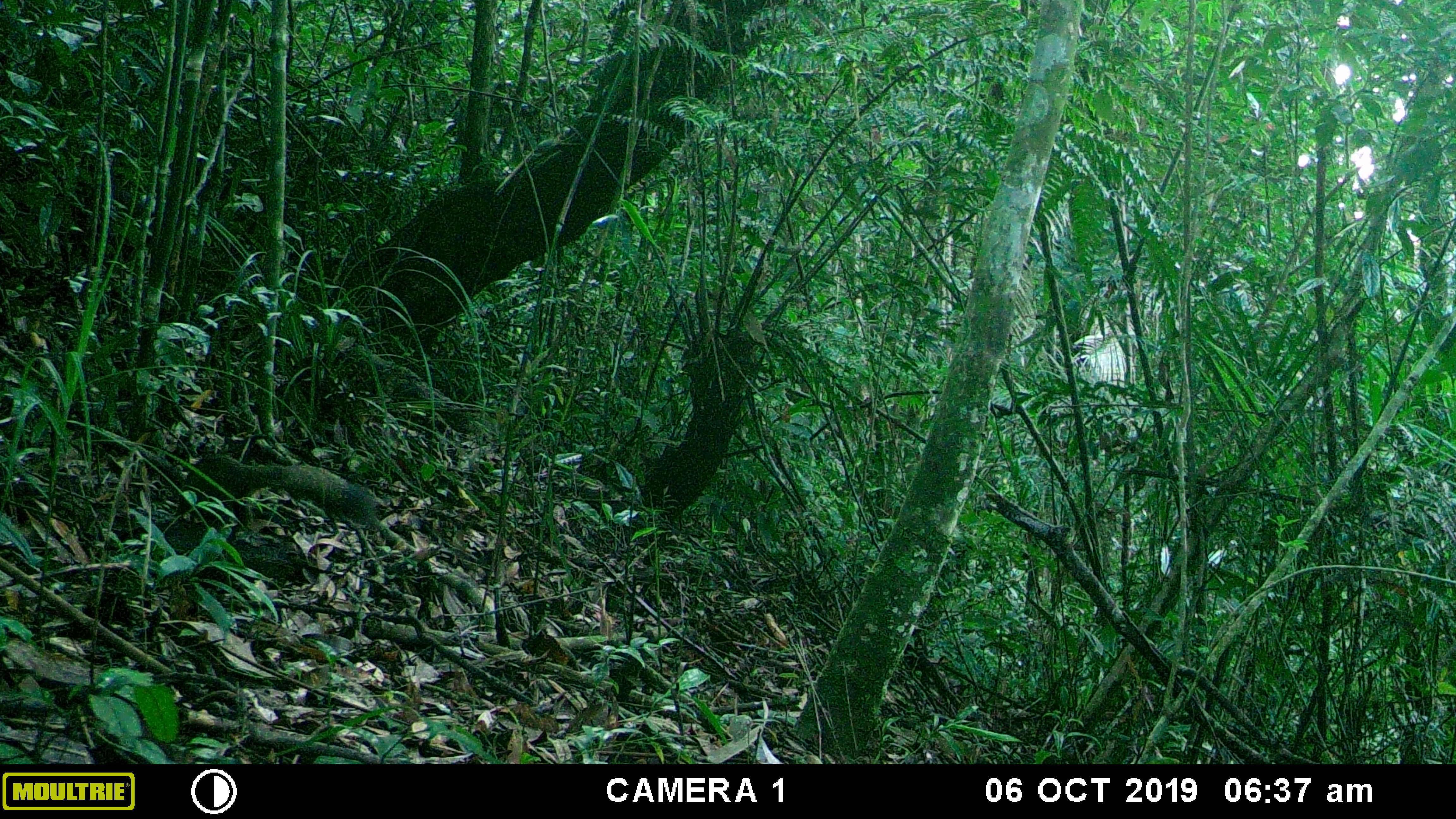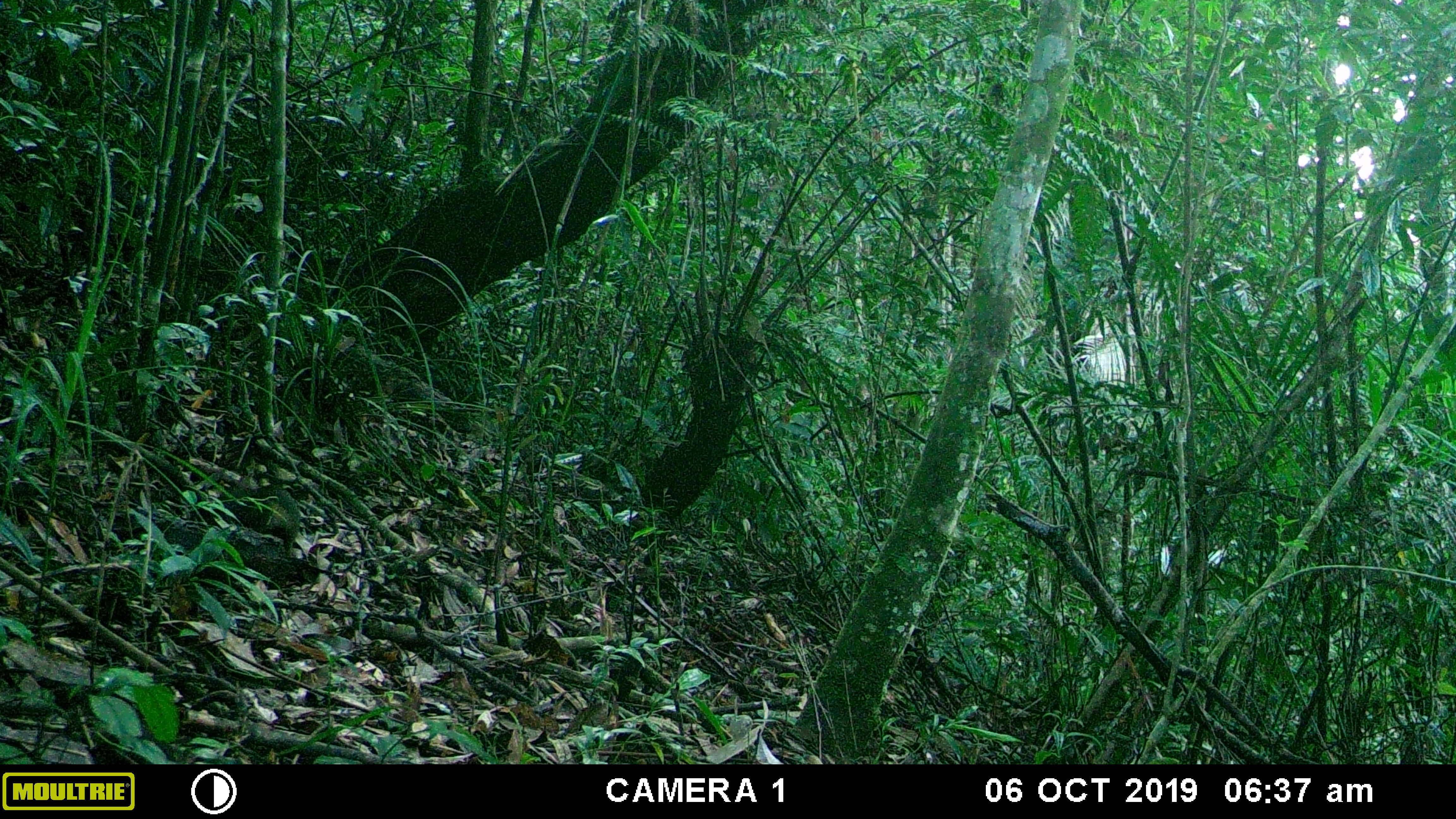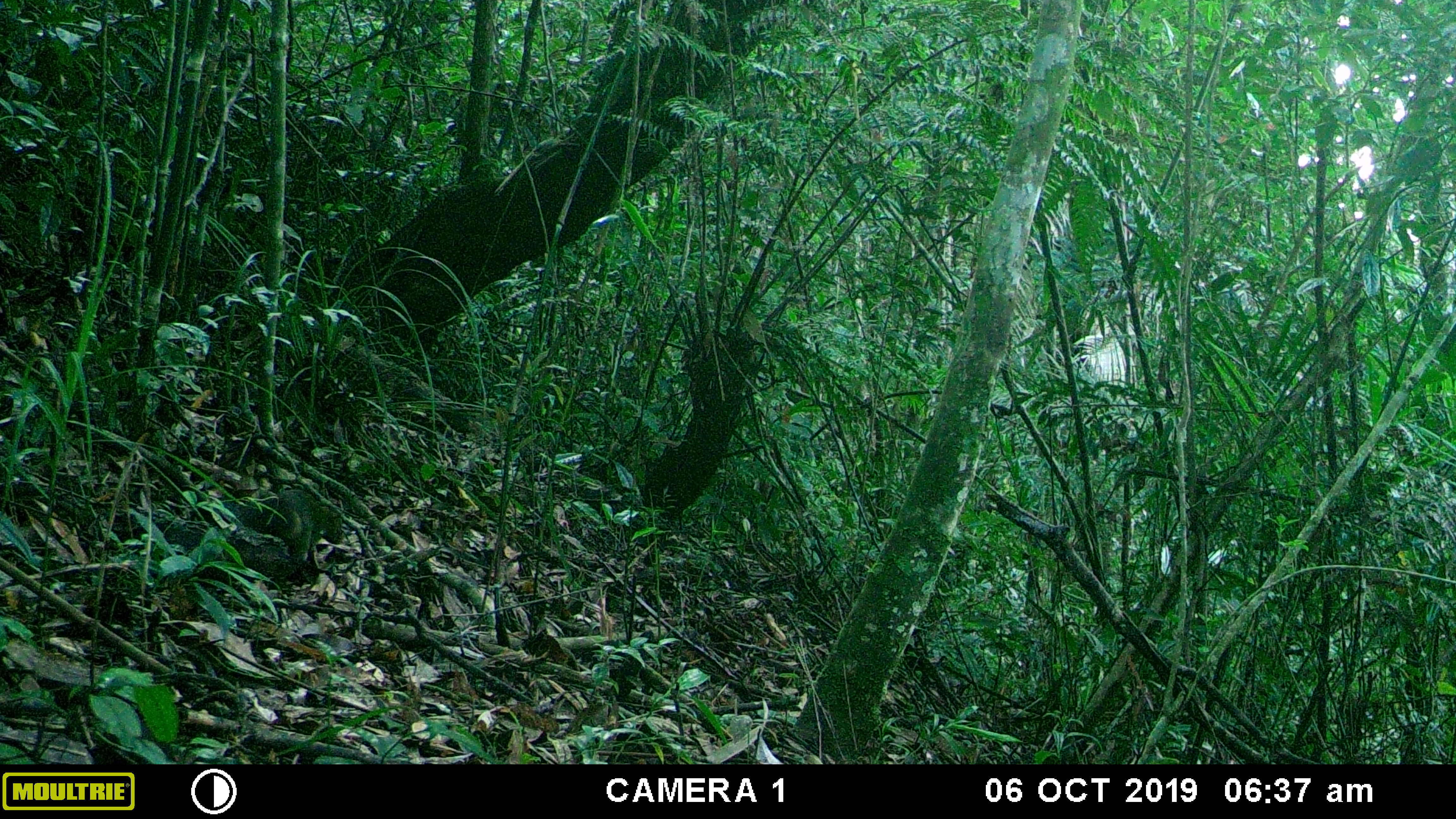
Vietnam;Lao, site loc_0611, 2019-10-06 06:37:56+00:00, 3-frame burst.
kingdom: Animalia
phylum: Chordata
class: Mammalia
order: Rodentia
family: Sciuridae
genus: Callosciurus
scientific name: Callosciurus erythraeus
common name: pallas's squirrel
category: pallass squirrel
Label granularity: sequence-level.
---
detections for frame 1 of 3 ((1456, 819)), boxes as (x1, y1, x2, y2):
pallass squirrel: (175, 454, 377, 525)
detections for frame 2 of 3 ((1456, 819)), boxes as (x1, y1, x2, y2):
pallass squirrel: (215, 485, 301, 557)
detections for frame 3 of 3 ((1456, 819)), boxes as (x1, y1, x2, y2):
pallass squirrel: (237, 487, 340, 564)